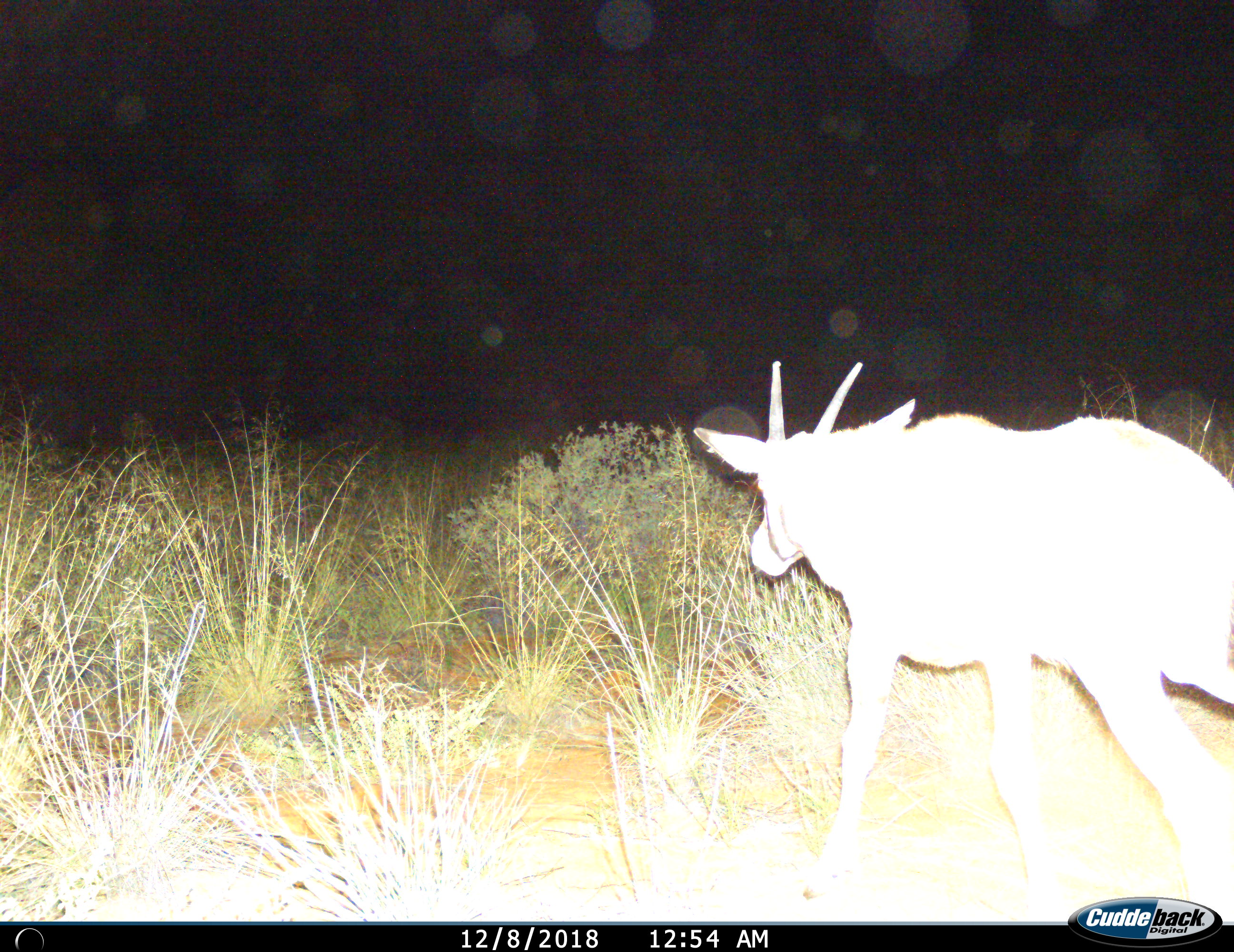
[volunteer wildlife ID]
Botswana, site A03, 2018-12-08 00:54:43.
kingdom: Animalia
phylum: Chordata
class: Mammalia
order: Artiodactyla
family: Bovidae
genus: Oryx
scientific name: Oryx gazella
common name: gemsbok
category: gemsbokoryx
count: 1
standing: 10%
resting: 0%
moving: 90%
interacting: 0%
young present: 80%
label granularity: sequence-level